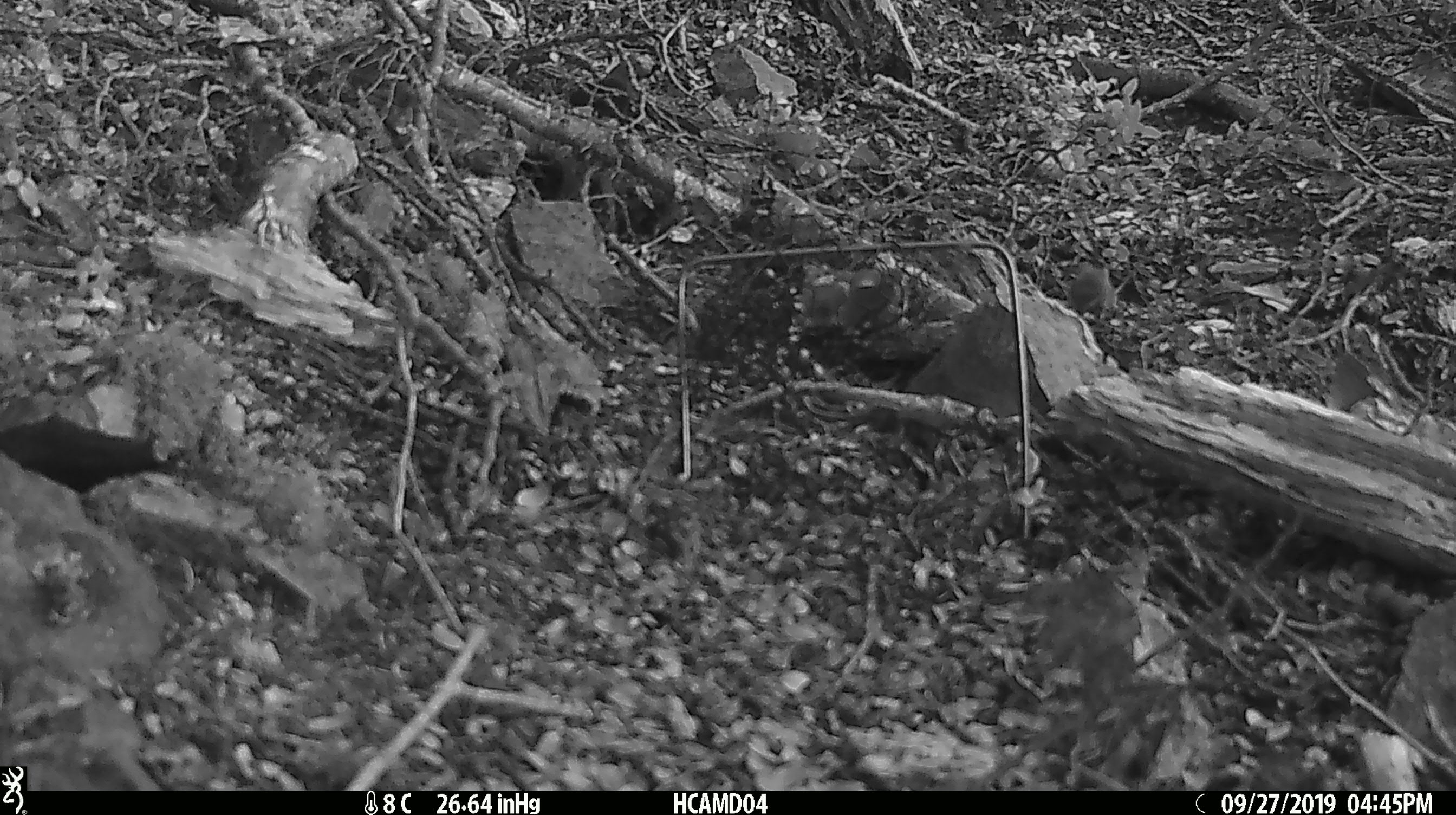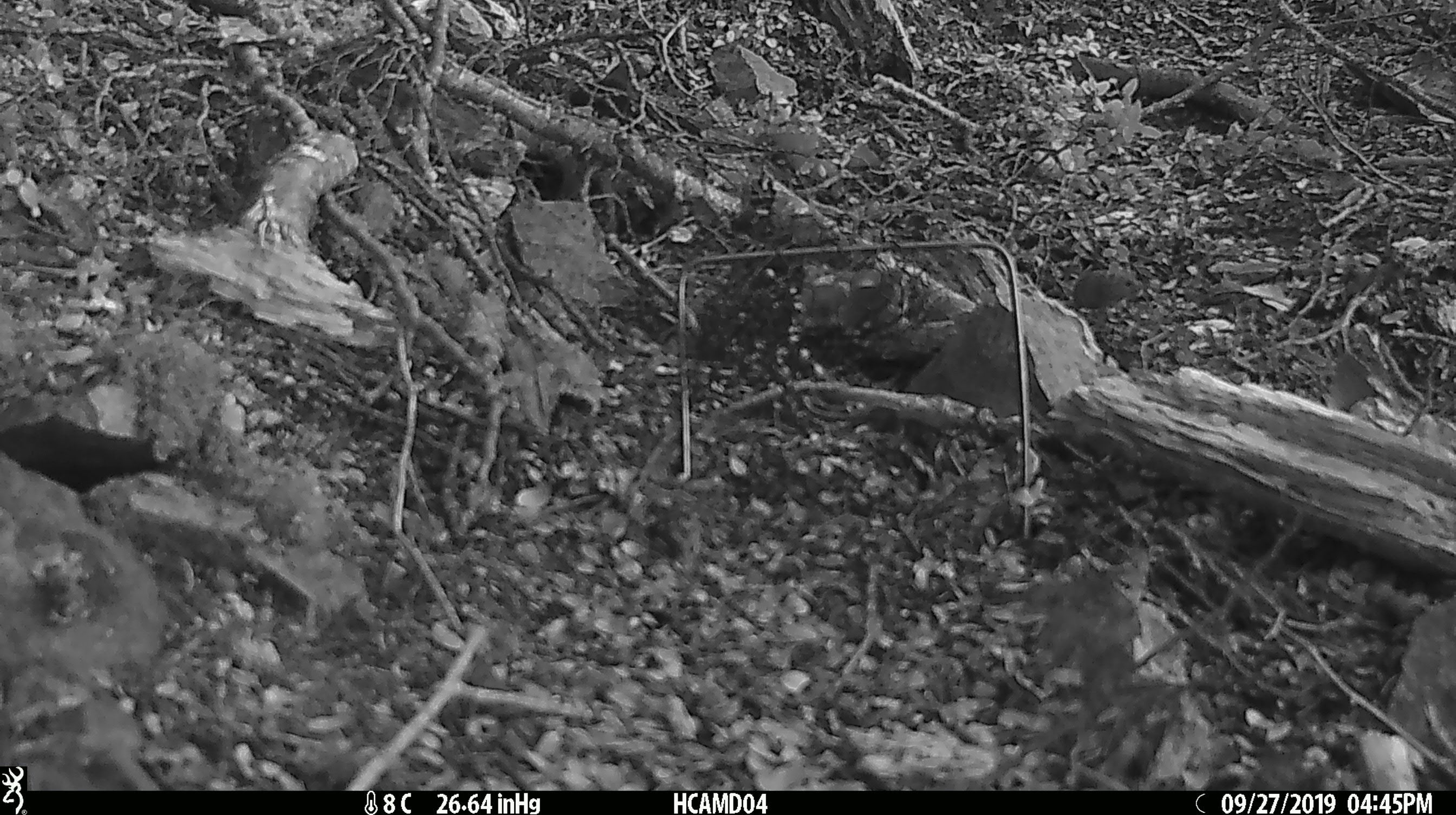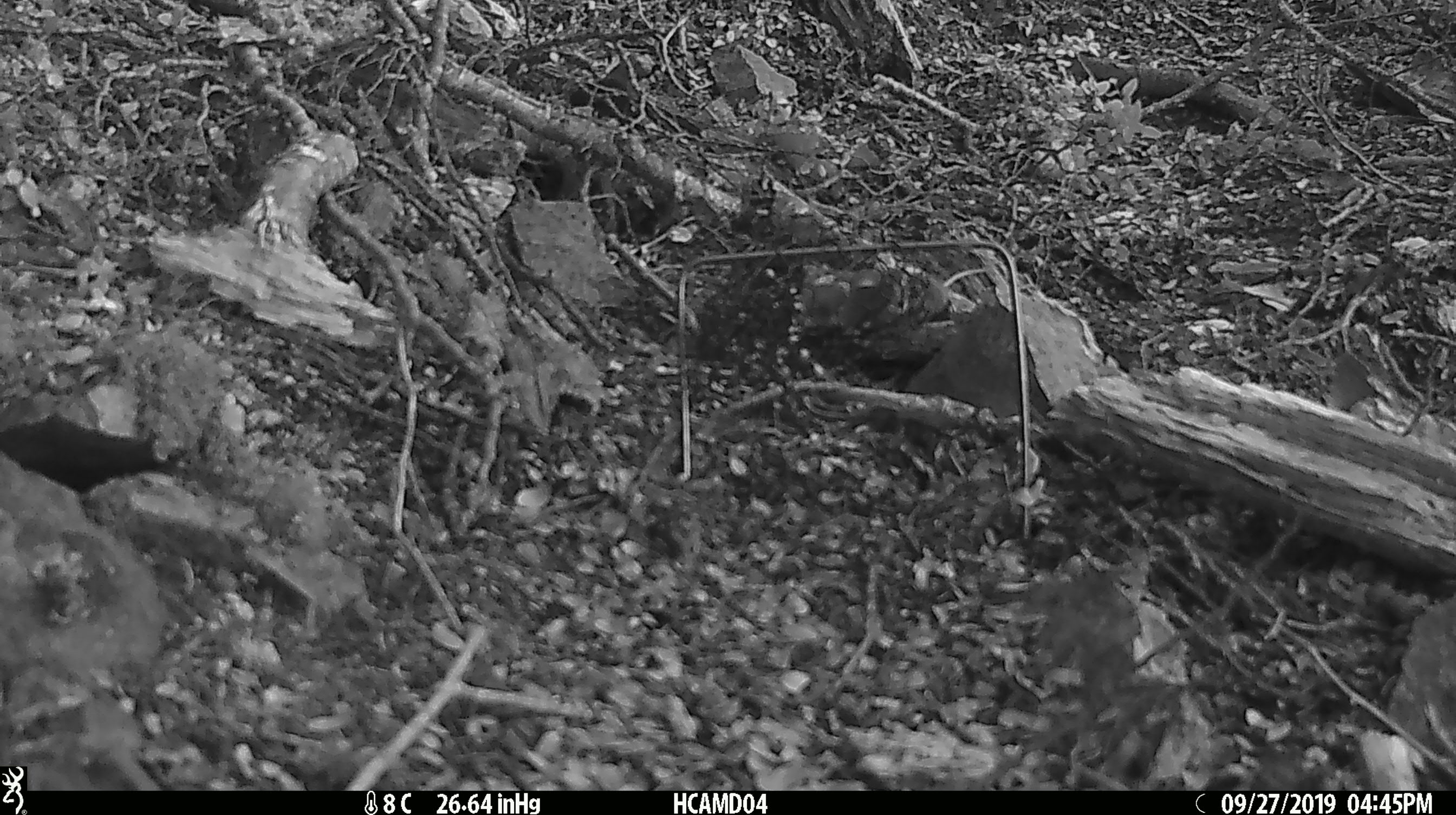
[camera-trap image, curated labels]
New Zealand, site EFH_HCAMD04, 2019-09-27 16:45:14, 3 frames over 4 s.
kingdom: Animalia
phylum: Chordata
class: Mammalia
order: Rodentia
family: Muridae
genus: Mus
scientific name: Mus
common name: mouse